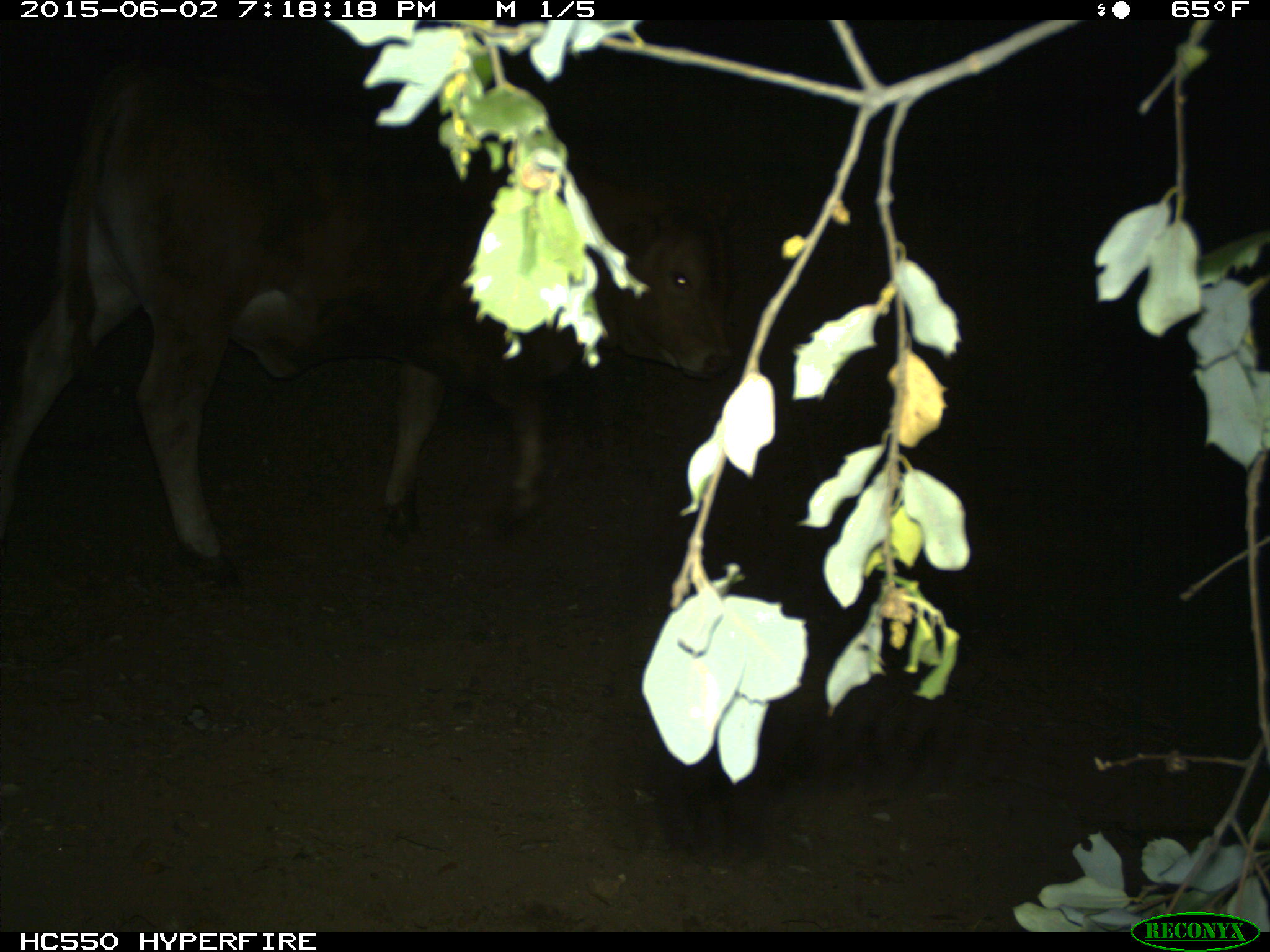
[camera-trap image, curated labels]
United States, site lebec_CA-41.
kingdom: Animalia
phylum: Chordata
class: Mammalia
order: Artiodactyla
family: Bovidae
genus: Bos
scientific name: Bos taurus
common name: domestic cow